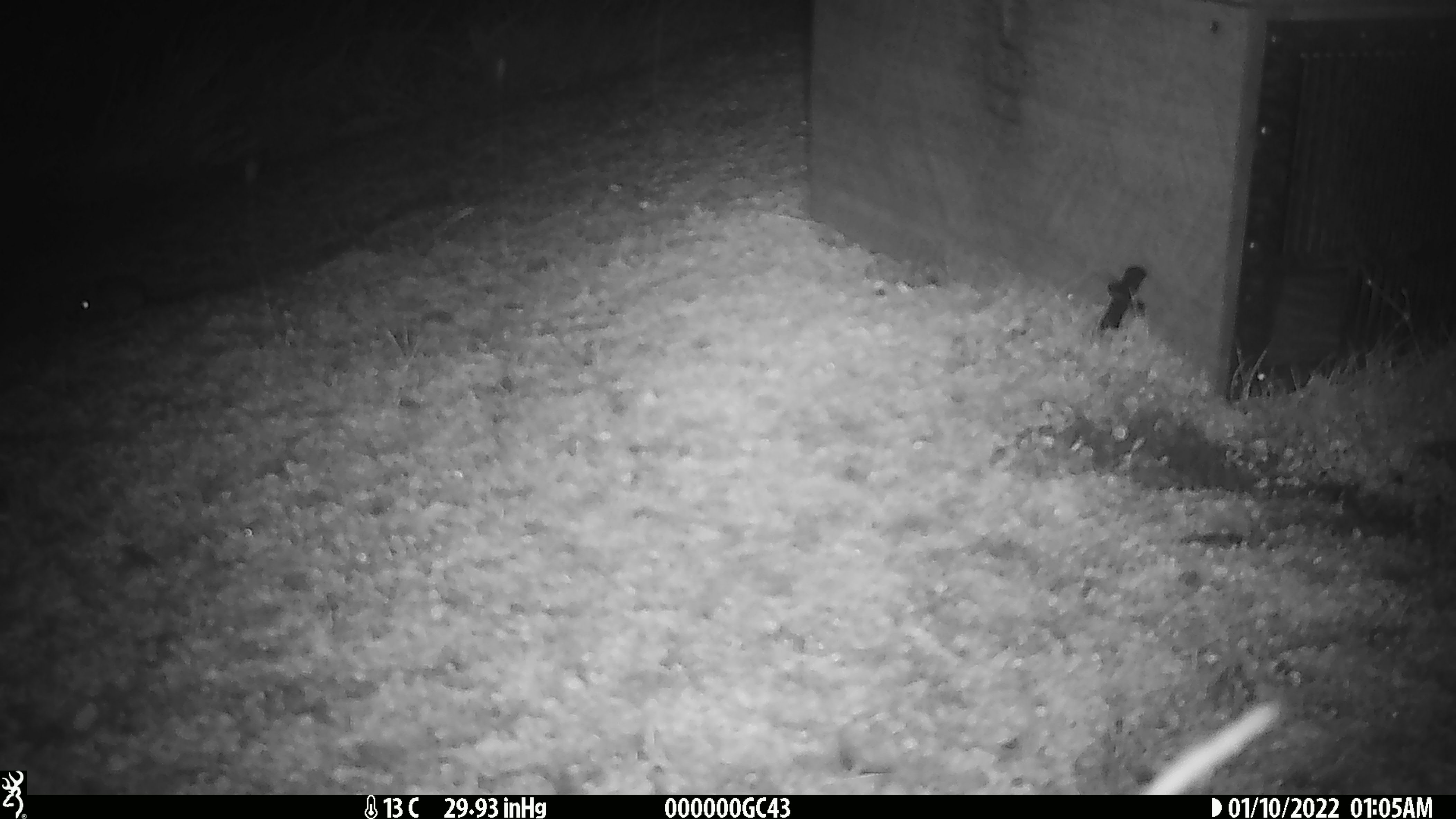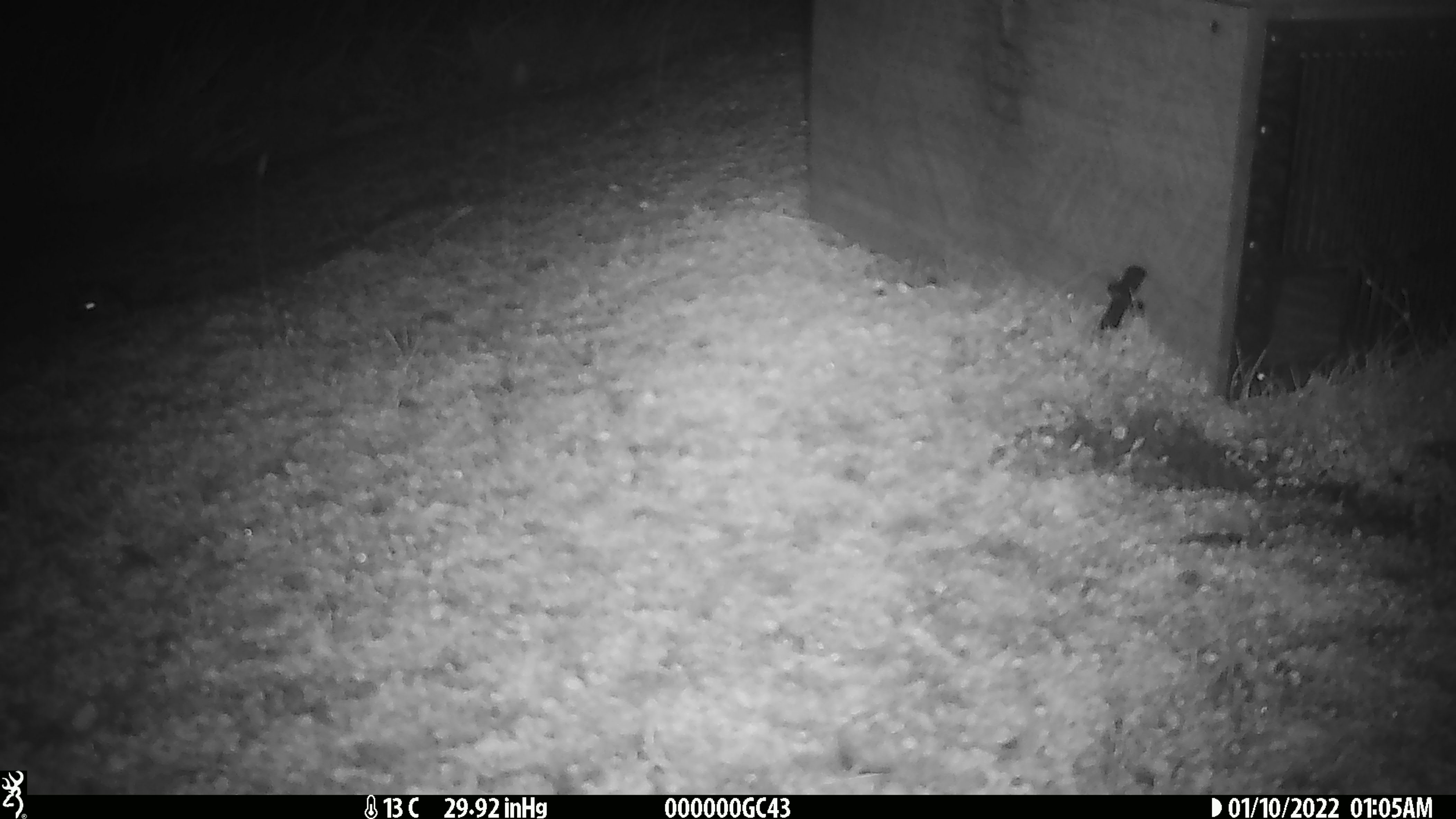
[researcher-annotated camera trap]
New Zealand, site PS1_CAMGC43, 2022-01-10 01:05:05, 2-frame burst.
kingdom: Animalia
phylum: Chordata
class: Mammalia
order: Rodentia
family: Muridae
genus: Mus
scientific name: Mus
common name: mouse